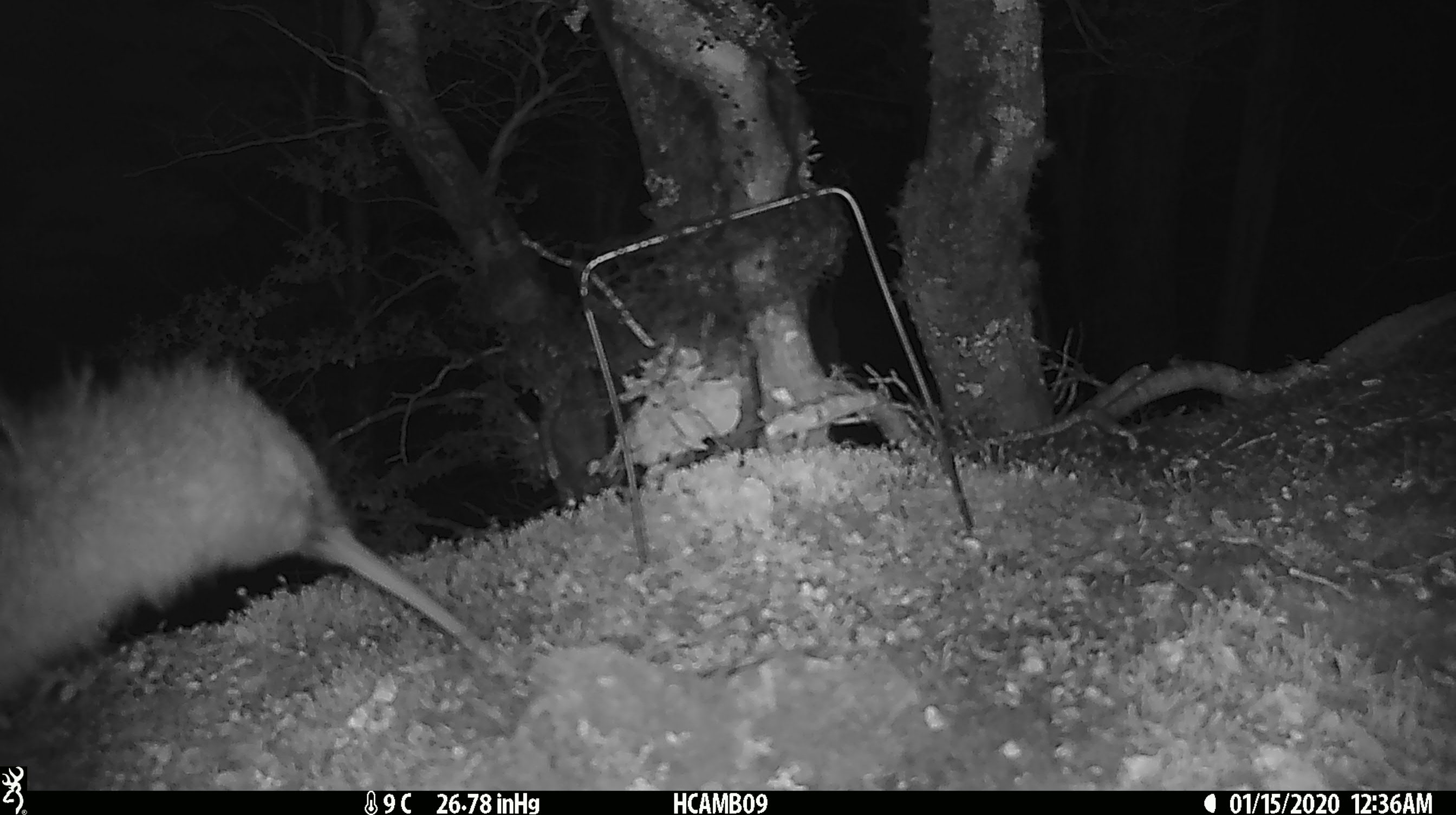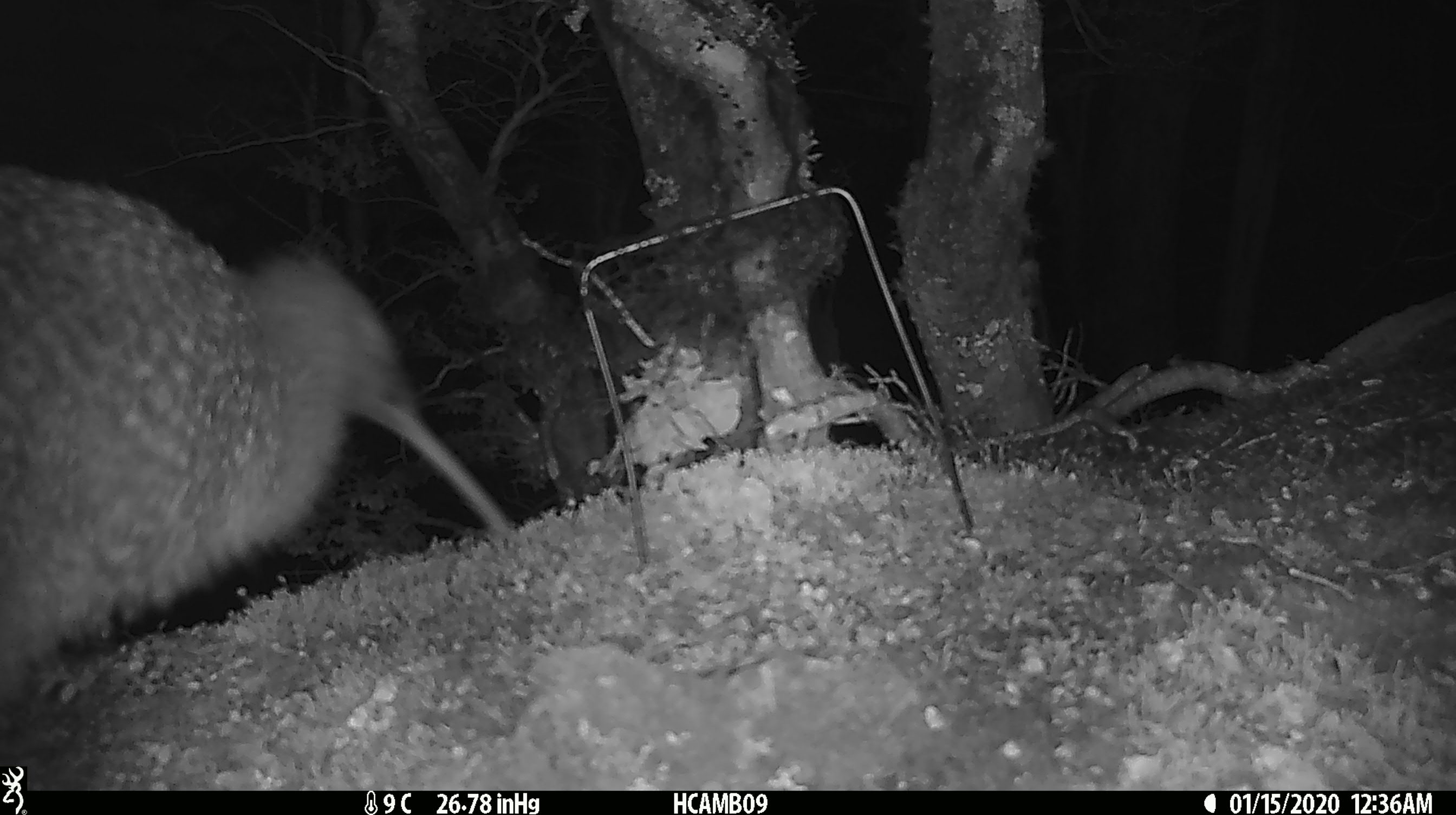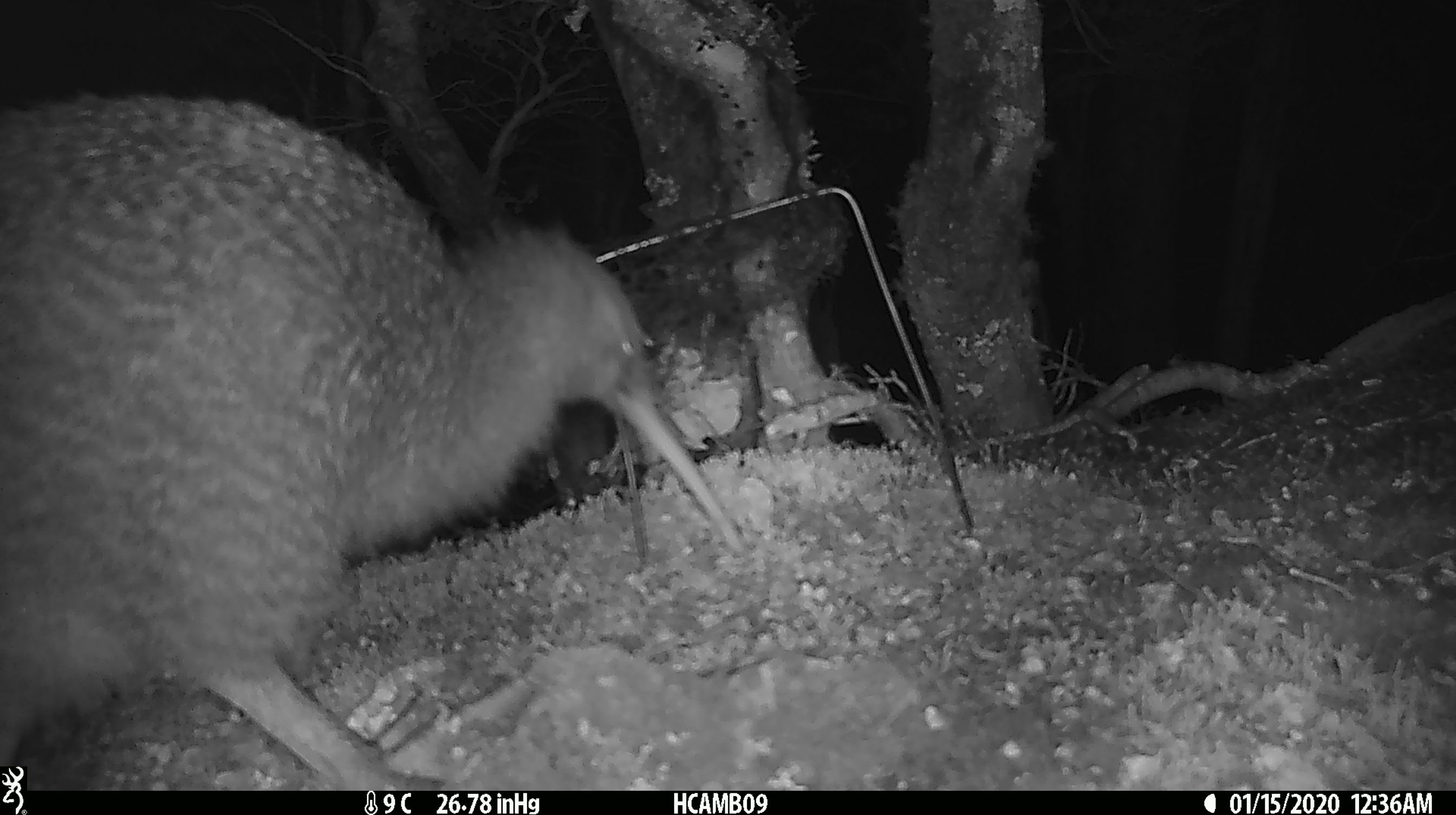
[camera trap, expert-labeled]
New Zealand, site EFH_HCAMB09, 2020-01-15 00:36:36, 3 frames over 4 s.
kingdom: Animalia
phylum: Chordata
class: Aves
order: Apterygiformes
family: Apterygidae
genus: Apteryx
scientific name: Apteryx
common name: kiwi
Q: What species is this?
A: Kiwi (Apteryx).